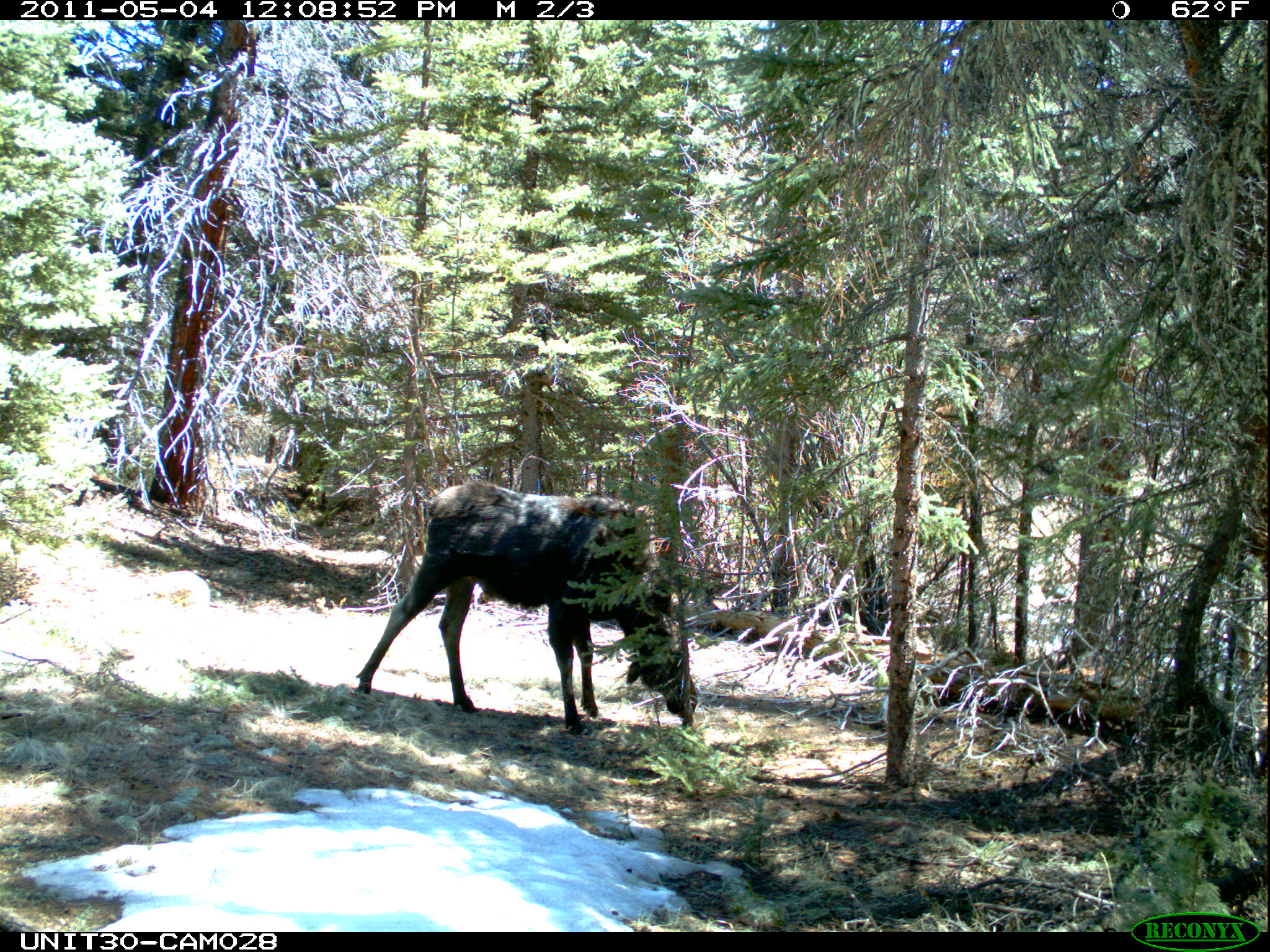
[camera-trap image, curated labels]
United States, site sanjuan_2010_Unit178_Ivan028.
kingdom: Animalia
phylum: Chordata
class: Mammalia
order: Artiodactyla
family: Cervidae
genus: Alces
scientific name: Alces alces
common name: moose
Alces alces (moose).